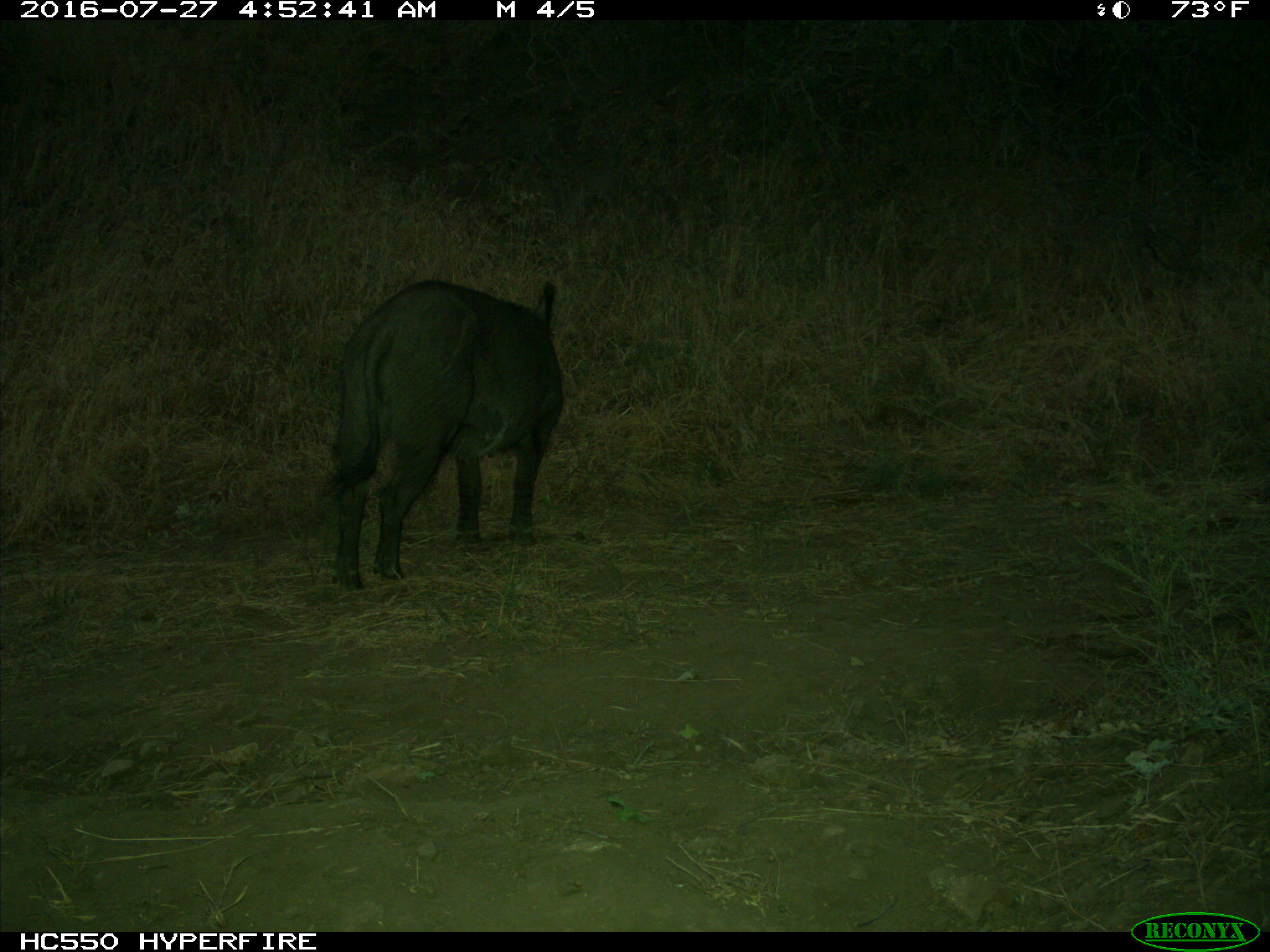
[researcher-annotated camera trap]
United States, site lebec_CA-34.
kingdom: Animalia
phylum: Chordata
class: Mammalia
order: Artiodactyla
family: Suidae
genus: Sus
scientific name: Sus scrofa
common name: wild boar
Sus scrofa (wild boar).